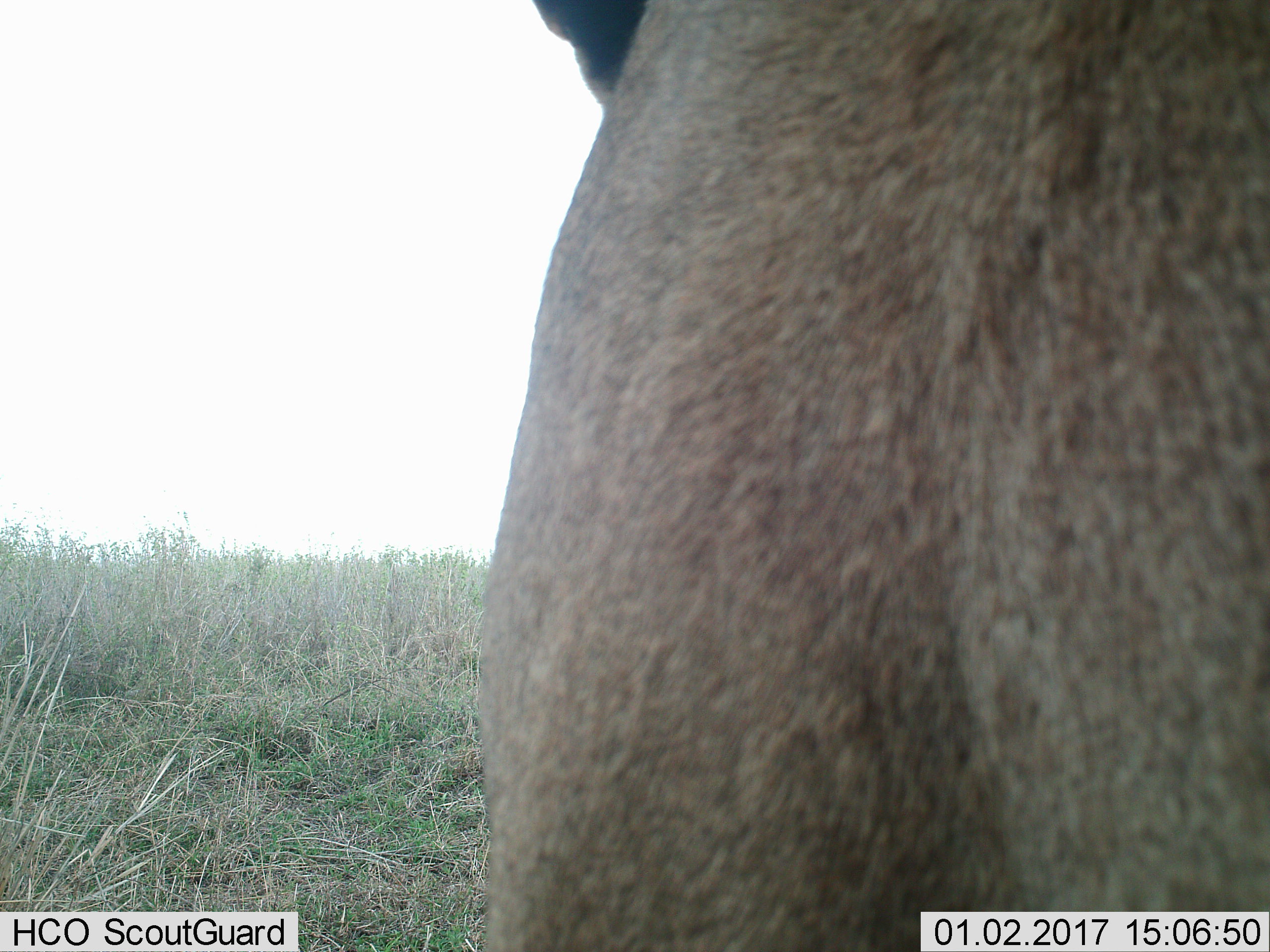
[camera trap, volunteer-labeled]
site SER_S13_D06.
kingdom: Animalia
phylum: Chordata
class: Mammalia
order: Artiodactyla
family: Bovidae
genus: Connochaetes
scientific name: Connochaetes taurinus taurinus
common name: blue wildebeest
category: wildebeestblue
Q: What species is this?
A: Wildebeestblue (blue wildebeest) (Connochaetes taurinus taurinus).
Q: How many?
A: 1.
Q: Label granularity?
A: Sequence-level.